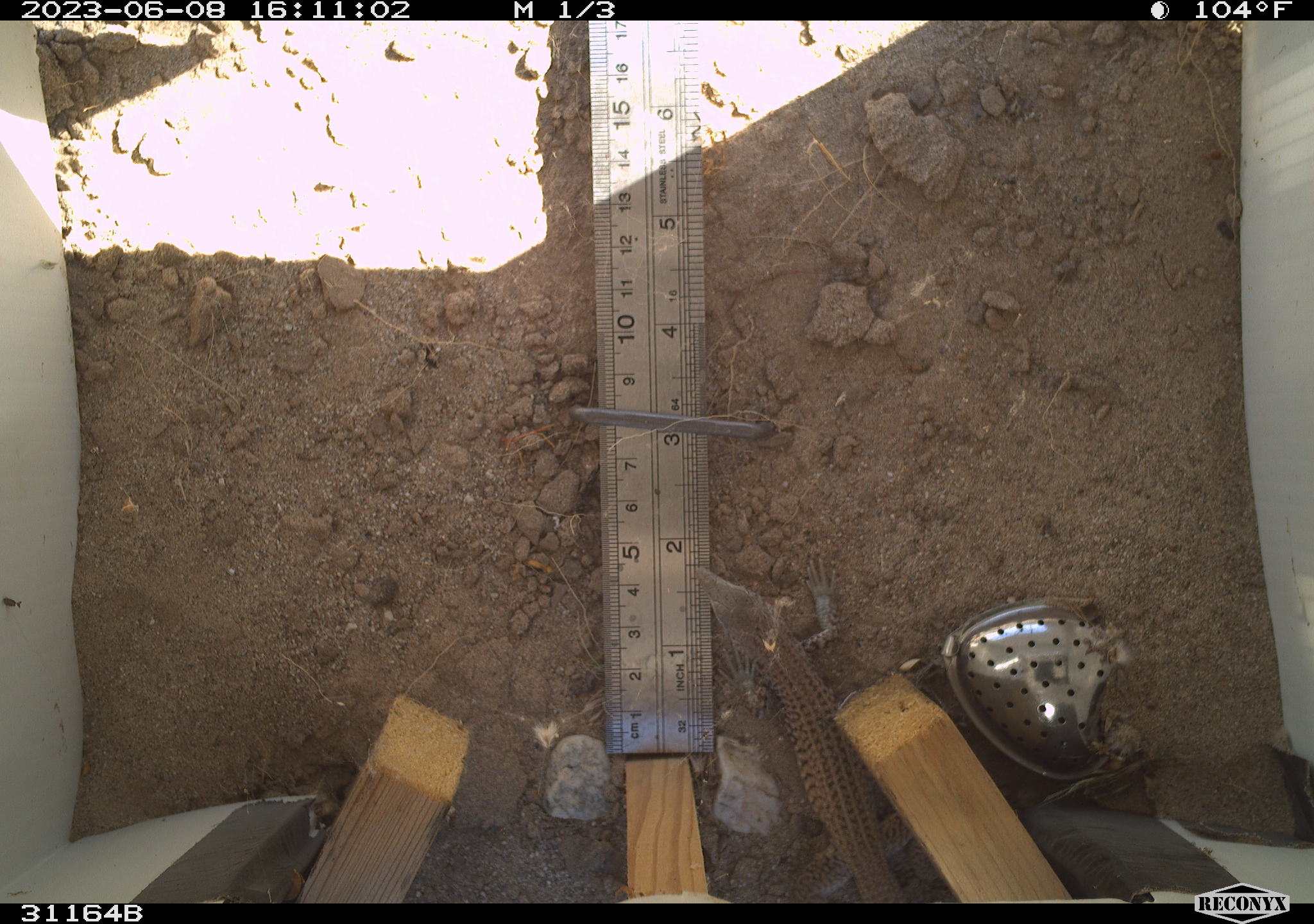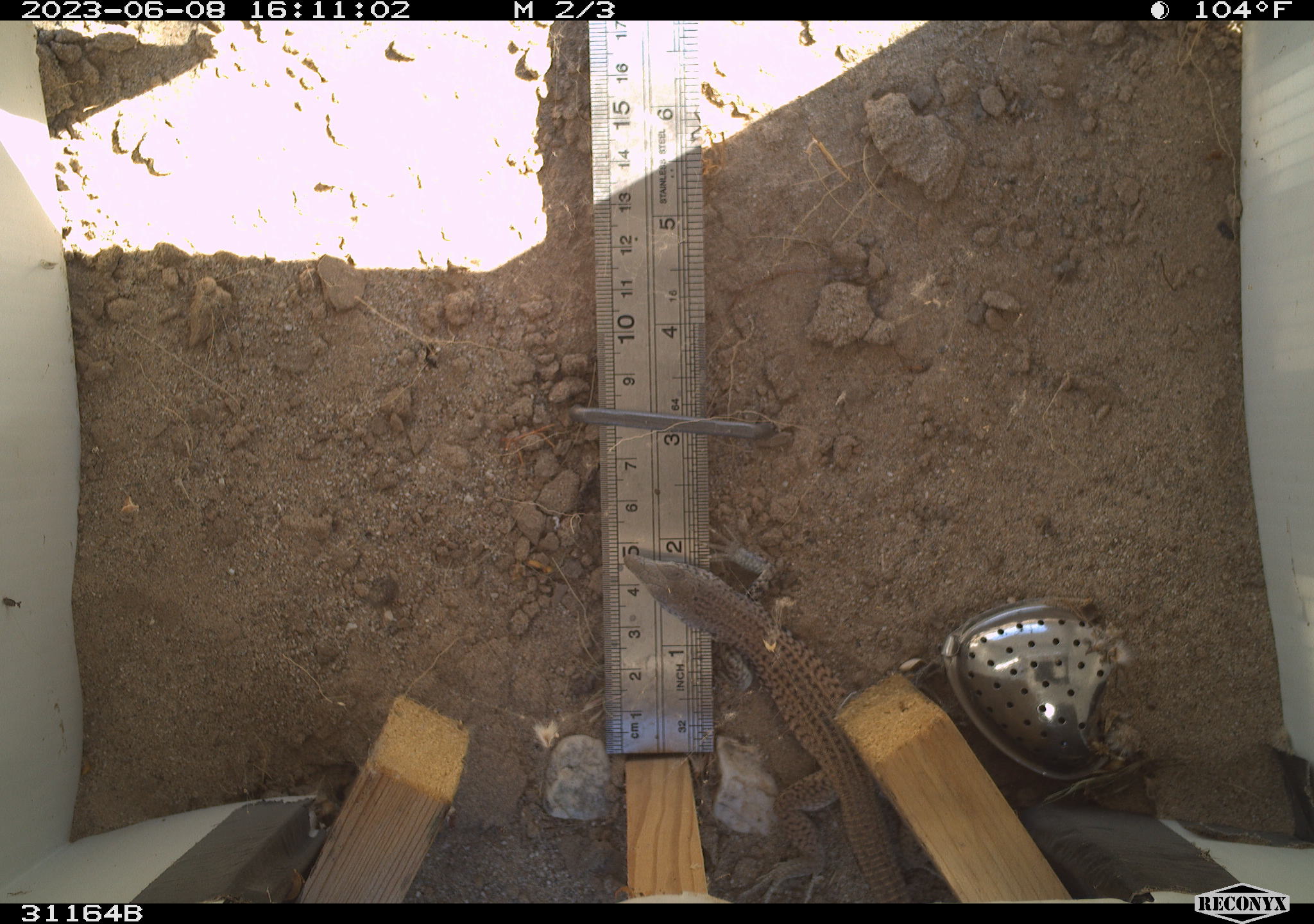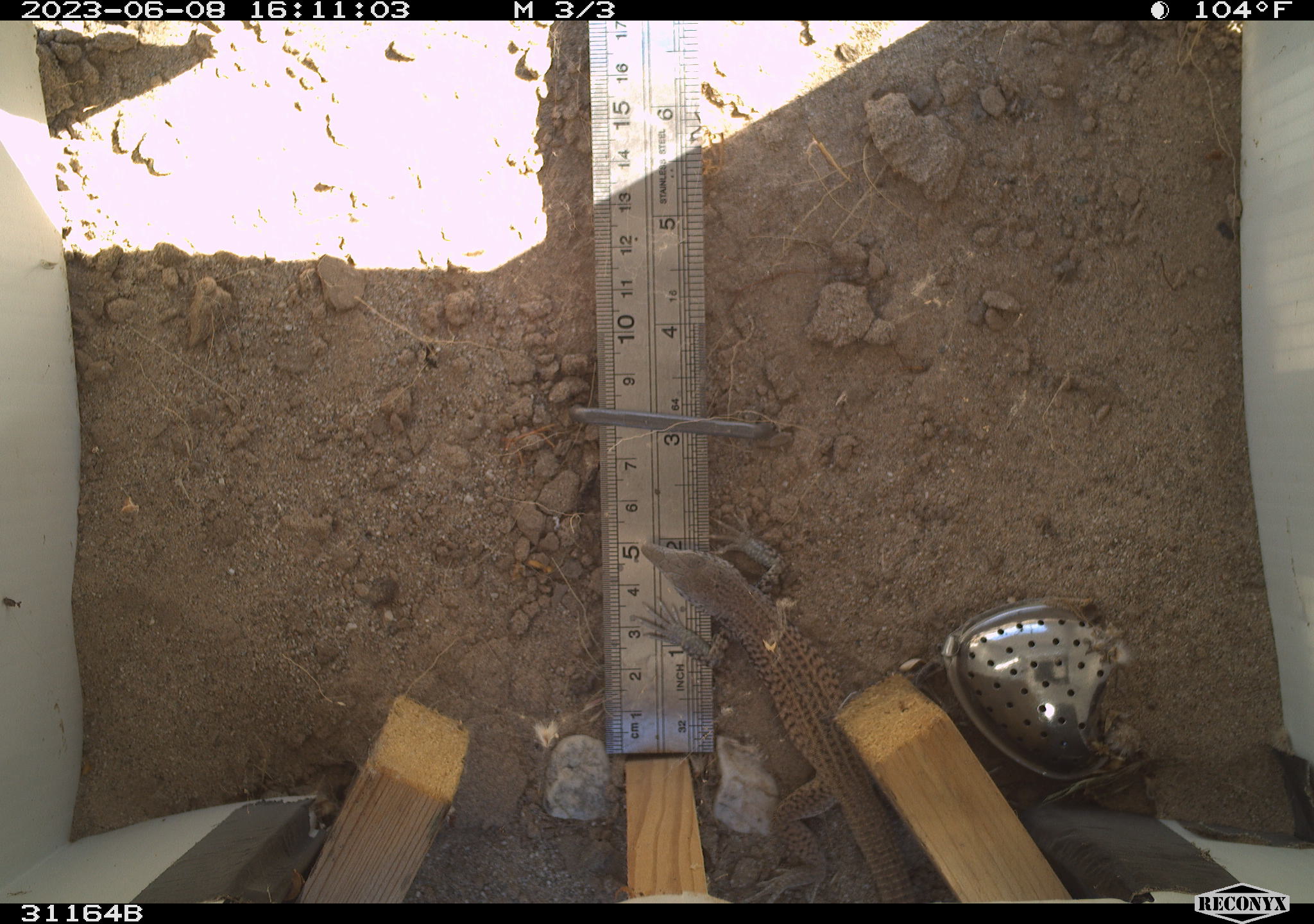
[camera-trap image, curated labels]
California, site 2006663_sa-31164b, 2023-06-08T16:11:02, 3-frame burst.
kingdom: Animalia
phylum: Chordata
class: Reptilia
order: Squamata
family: Teiidae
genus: Aspidoscelis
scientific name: Aspidoscelis tigris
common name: western whiptail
Western whiptail (Aspidoscelis tigris).